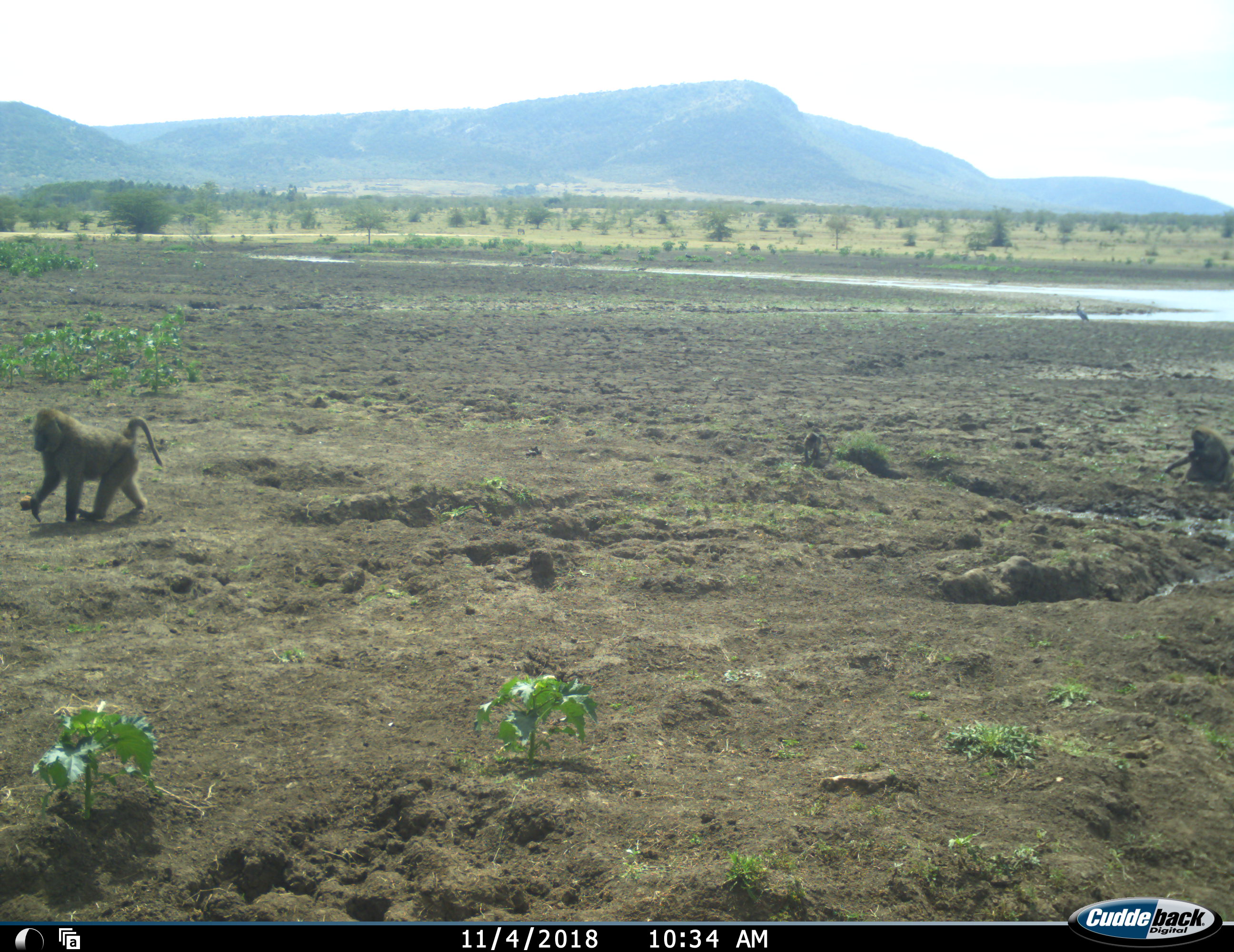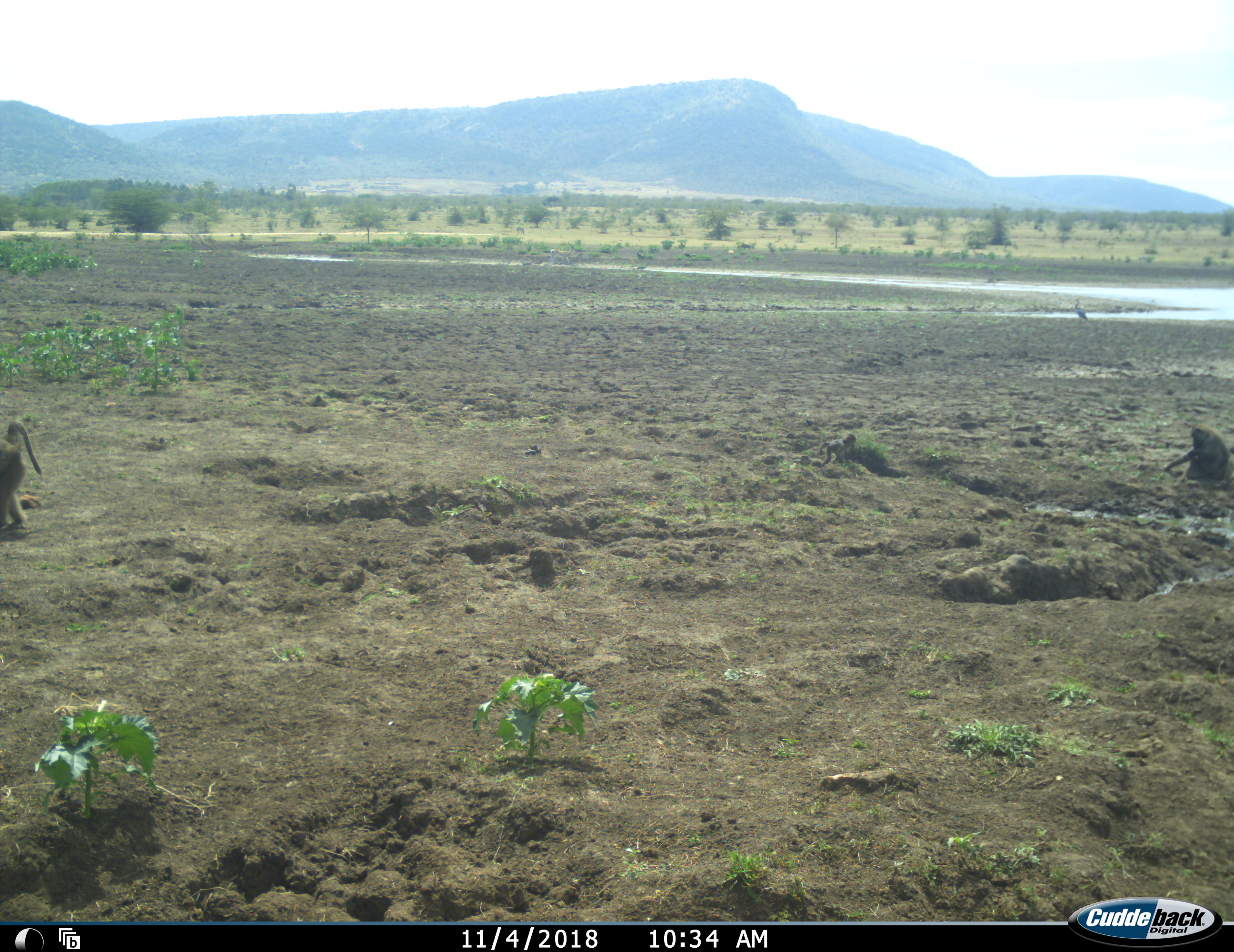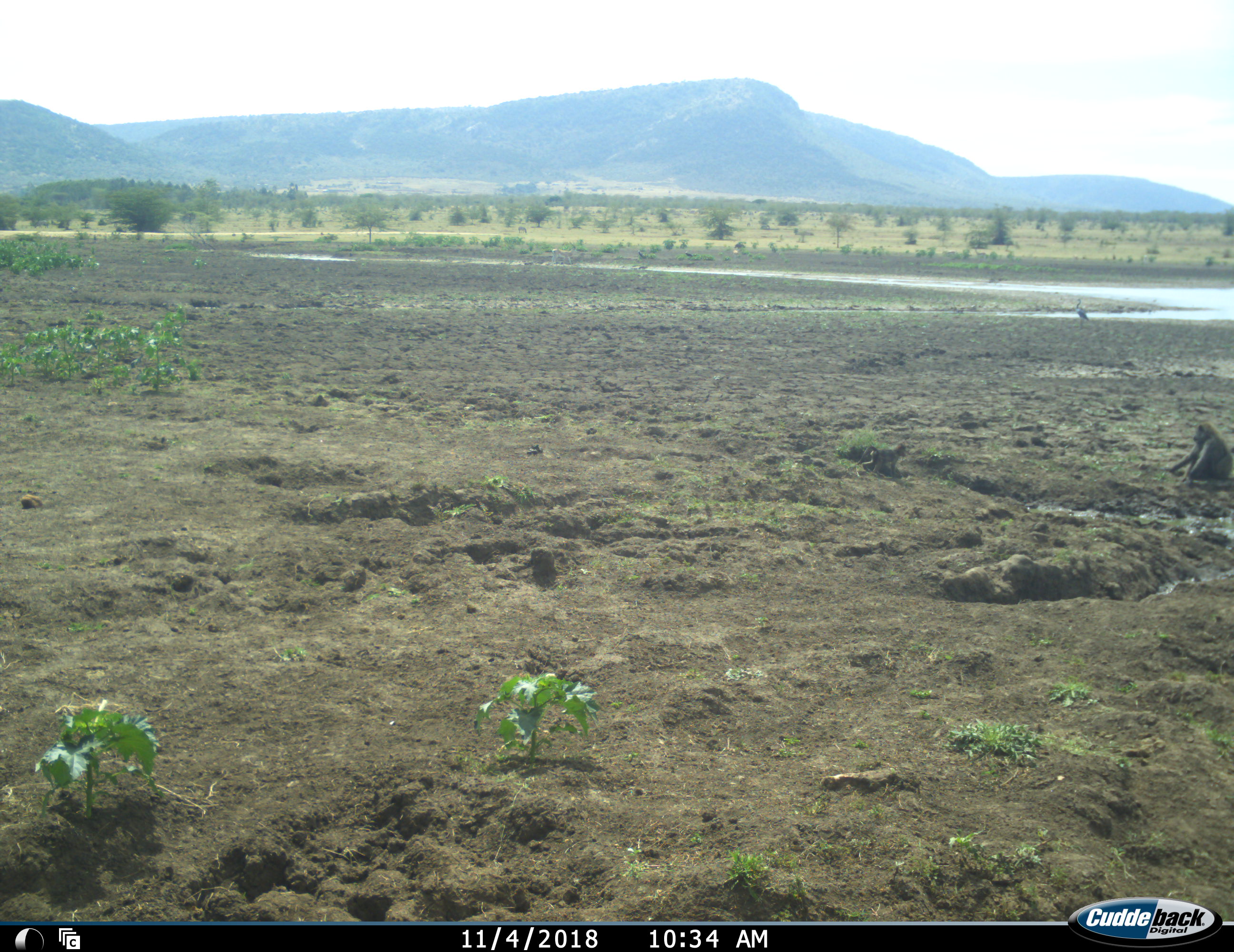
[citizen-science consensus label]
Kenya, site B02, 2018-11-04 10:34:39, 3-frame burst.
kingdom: Animalia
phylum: Chordata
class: Mammalia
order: Primates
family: Cercopithecidae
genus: Papio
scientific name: Papio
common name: baboon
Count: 3.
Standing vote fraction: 20%.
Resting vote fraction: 70%.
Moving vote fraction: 100%.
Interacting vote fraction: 10%.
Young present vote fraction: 90%.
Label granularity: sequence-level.